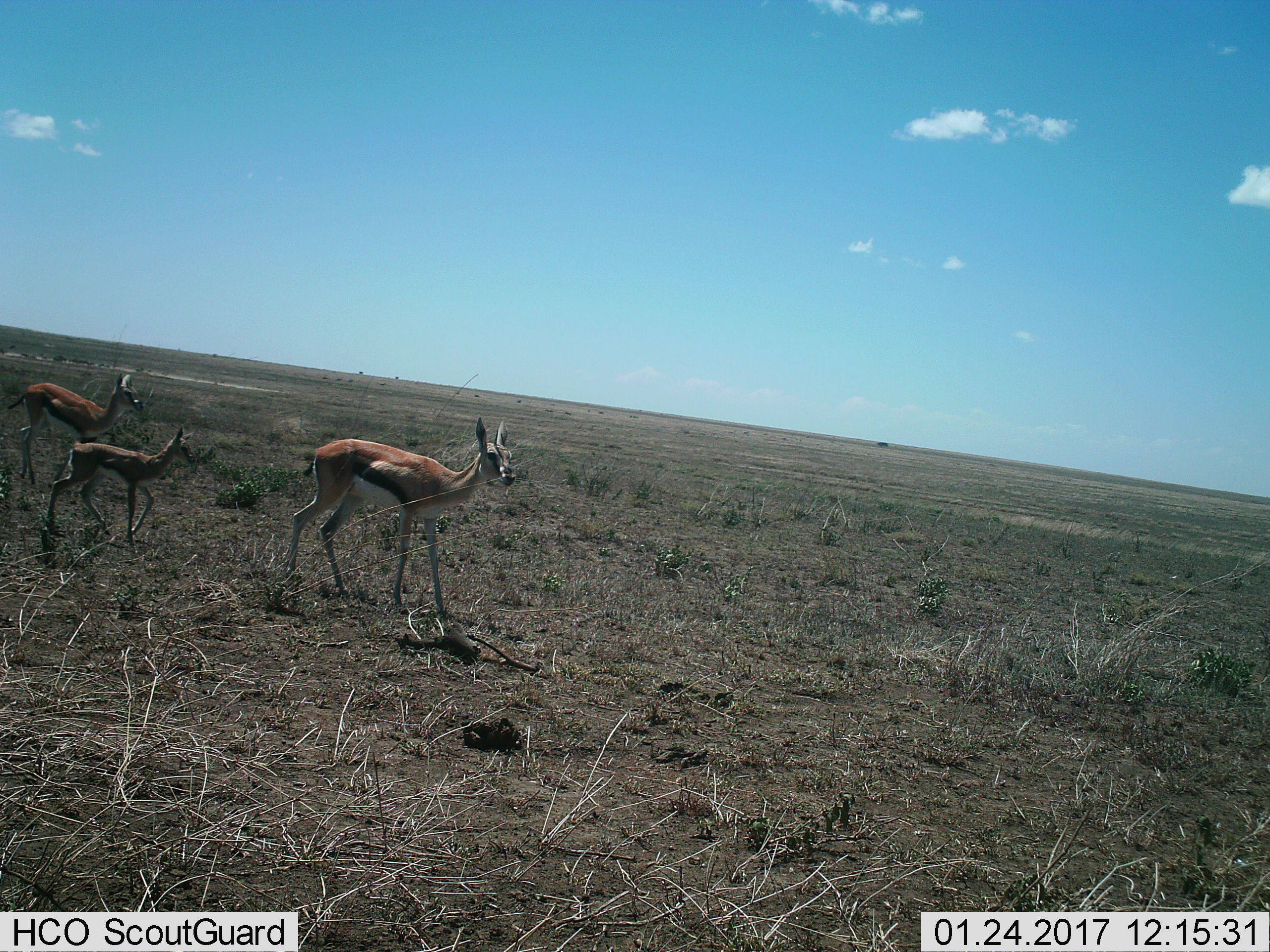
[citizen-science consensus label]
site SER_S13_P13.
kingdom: Animalia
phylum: Chordata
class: Mammalia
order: Artiodactyla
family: Bovidae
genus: Eudorcas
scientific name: Eudorcas thomsonii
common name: thomson's gazelle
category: gazellethomsons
Gazellethomsons (thomson's gazelle) (Eudorcas thomsonii), count 3. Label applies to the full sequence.